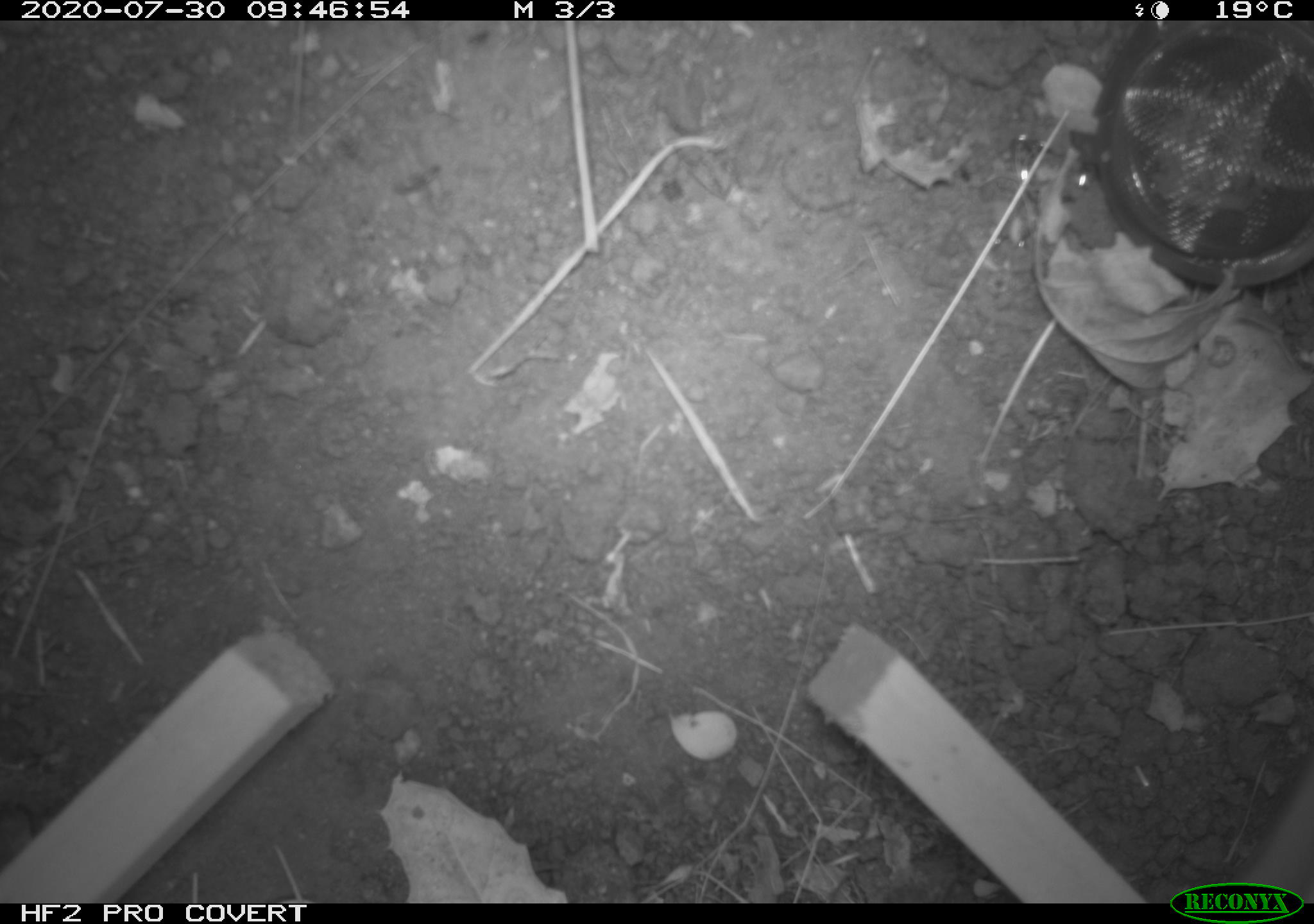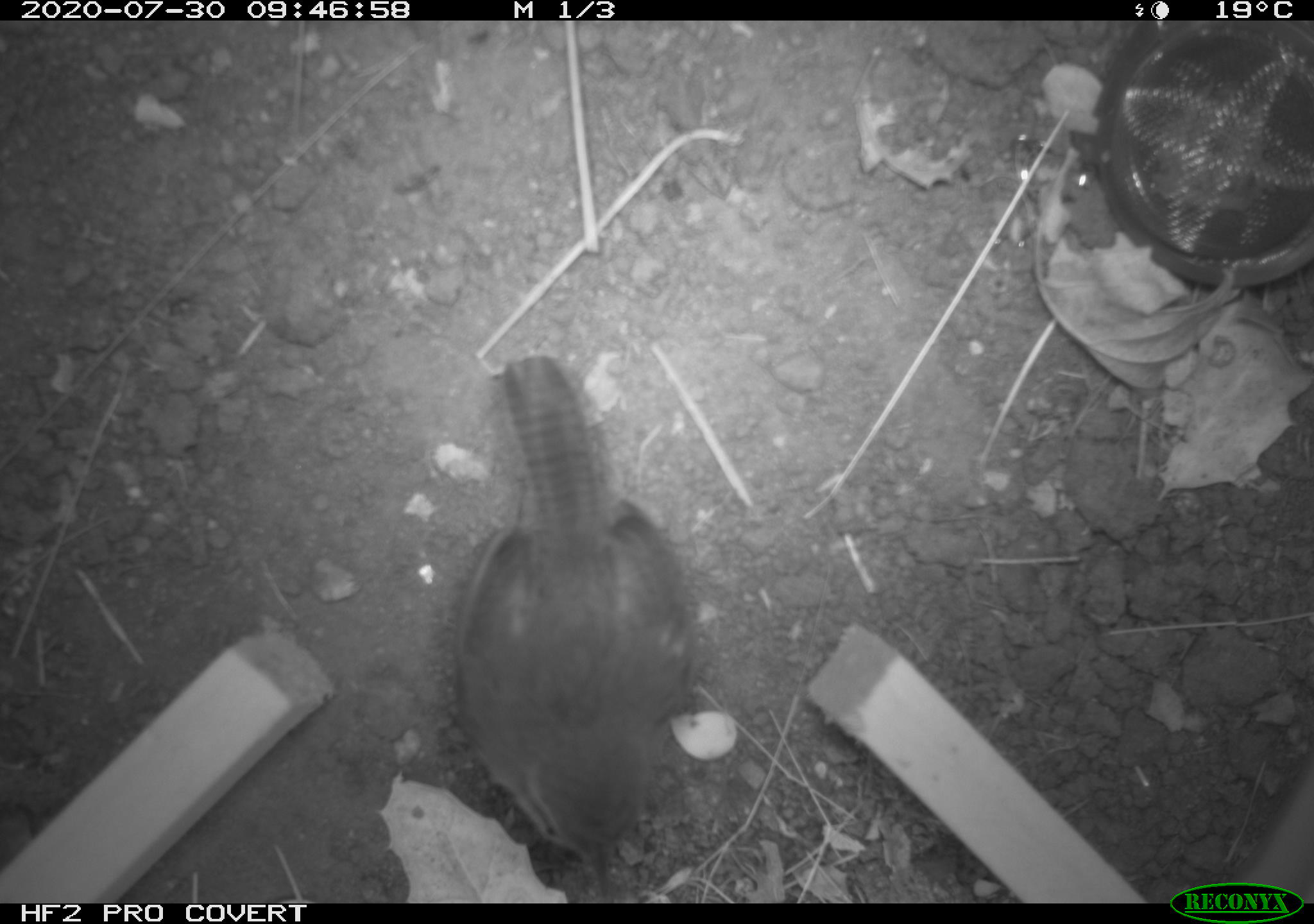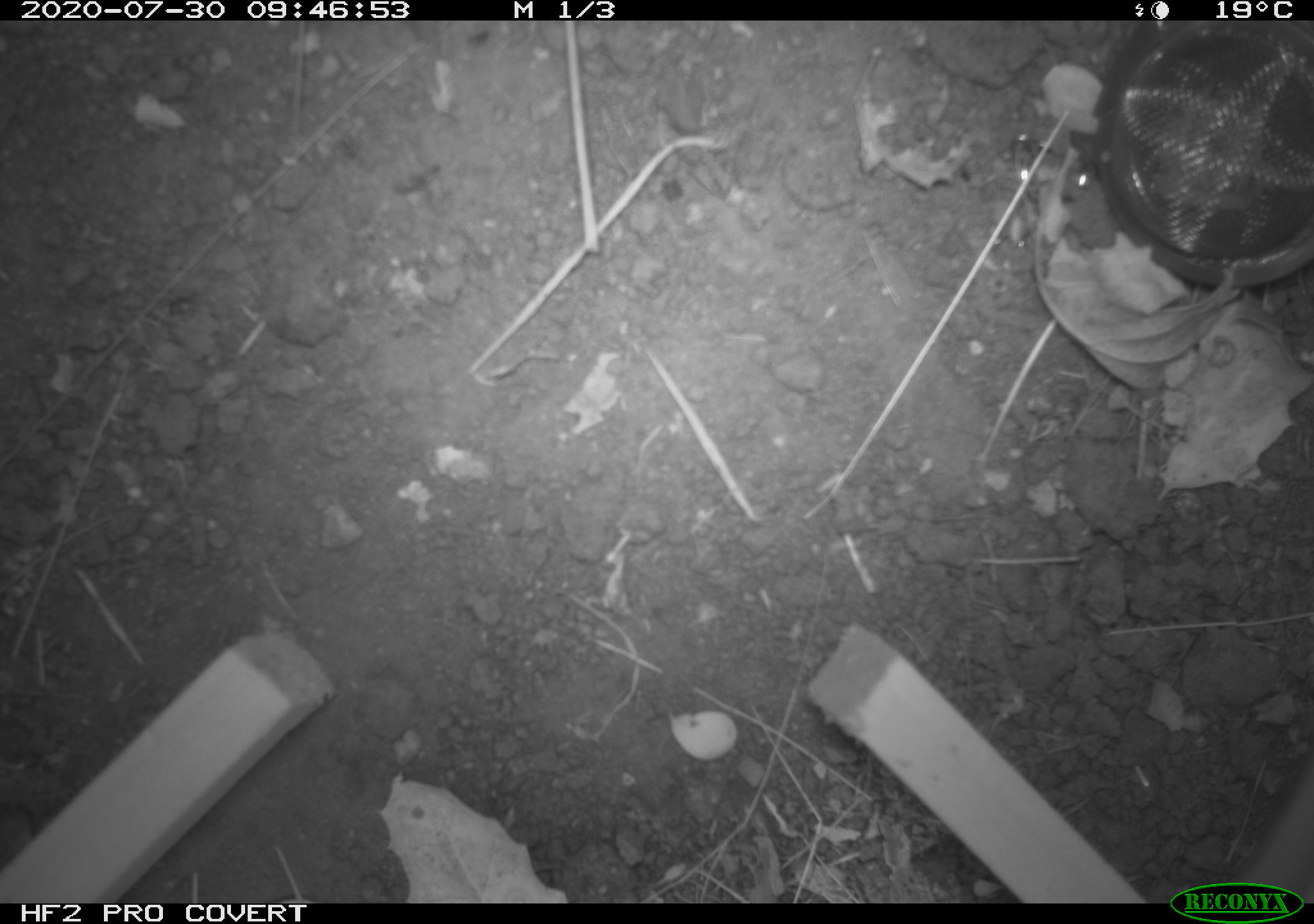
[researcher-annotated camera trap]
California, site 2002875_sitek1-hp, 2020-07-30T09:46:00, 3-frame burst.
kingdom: Animalia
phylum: Chordata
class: Aves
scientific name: Aves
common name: bird